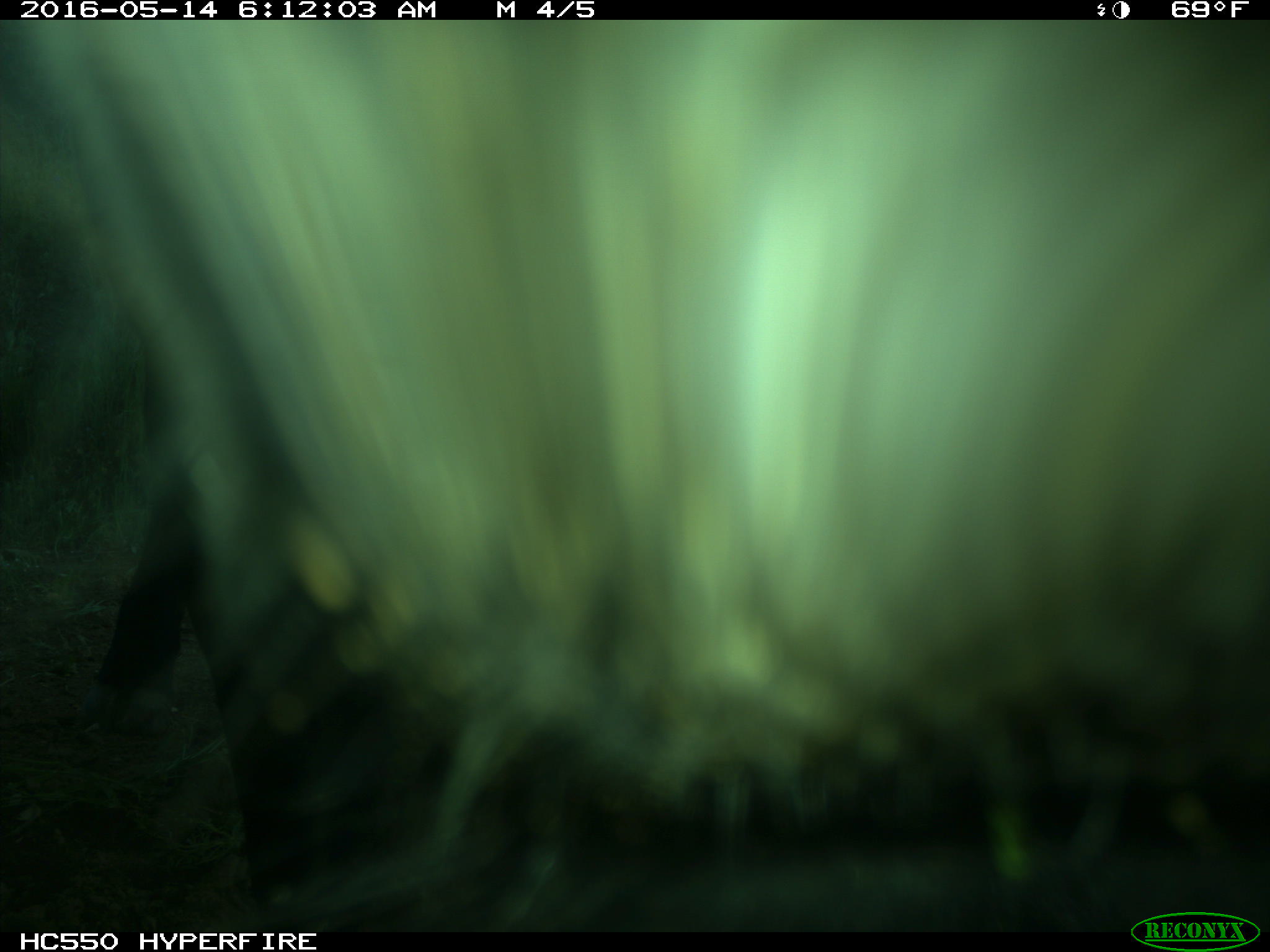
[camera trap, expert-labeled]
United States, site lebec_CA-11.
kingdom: Animalia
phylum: Chordata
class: Mammalia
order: Artiodactyla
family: Bovidae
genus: Bos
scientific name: Bos taurus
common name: domestic cow